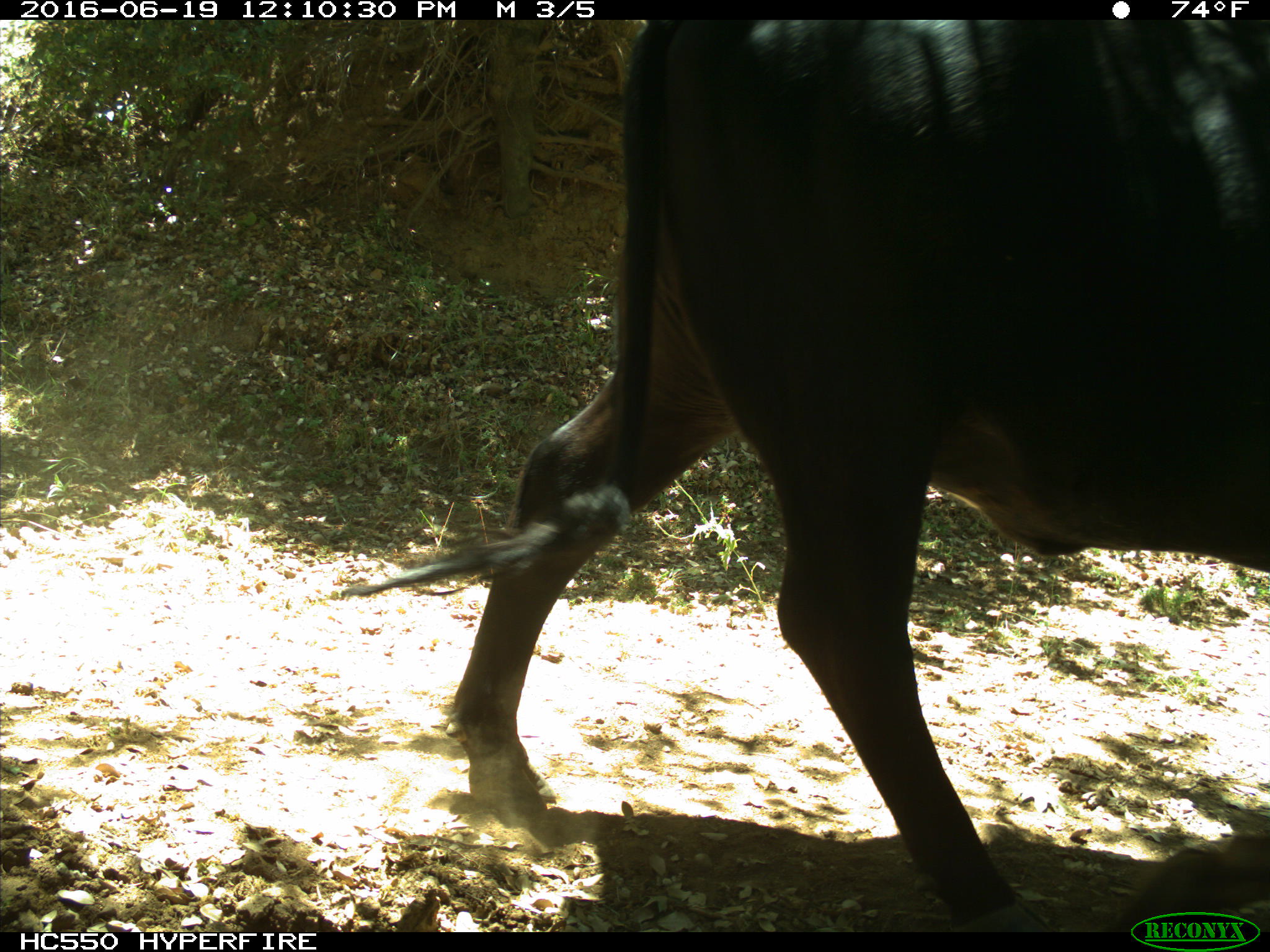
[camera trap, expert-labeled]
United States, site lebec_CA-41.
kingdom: Animalia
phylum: Chordata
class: Mammalia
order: Artiodactyla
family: Bovidae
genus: Bos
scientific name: Bos taurus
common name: domestic cow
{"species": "Bos taurus (domestic cow)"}